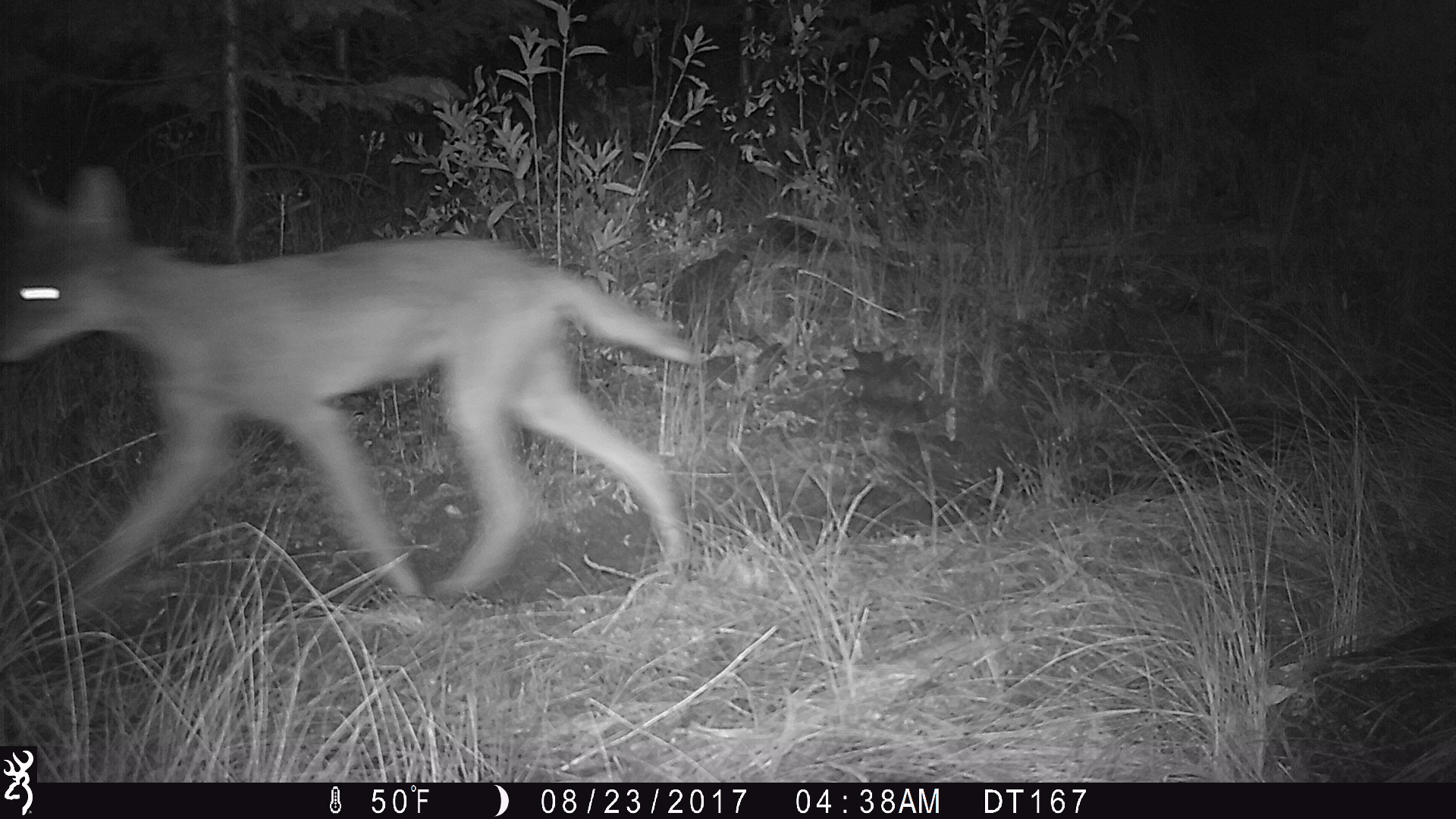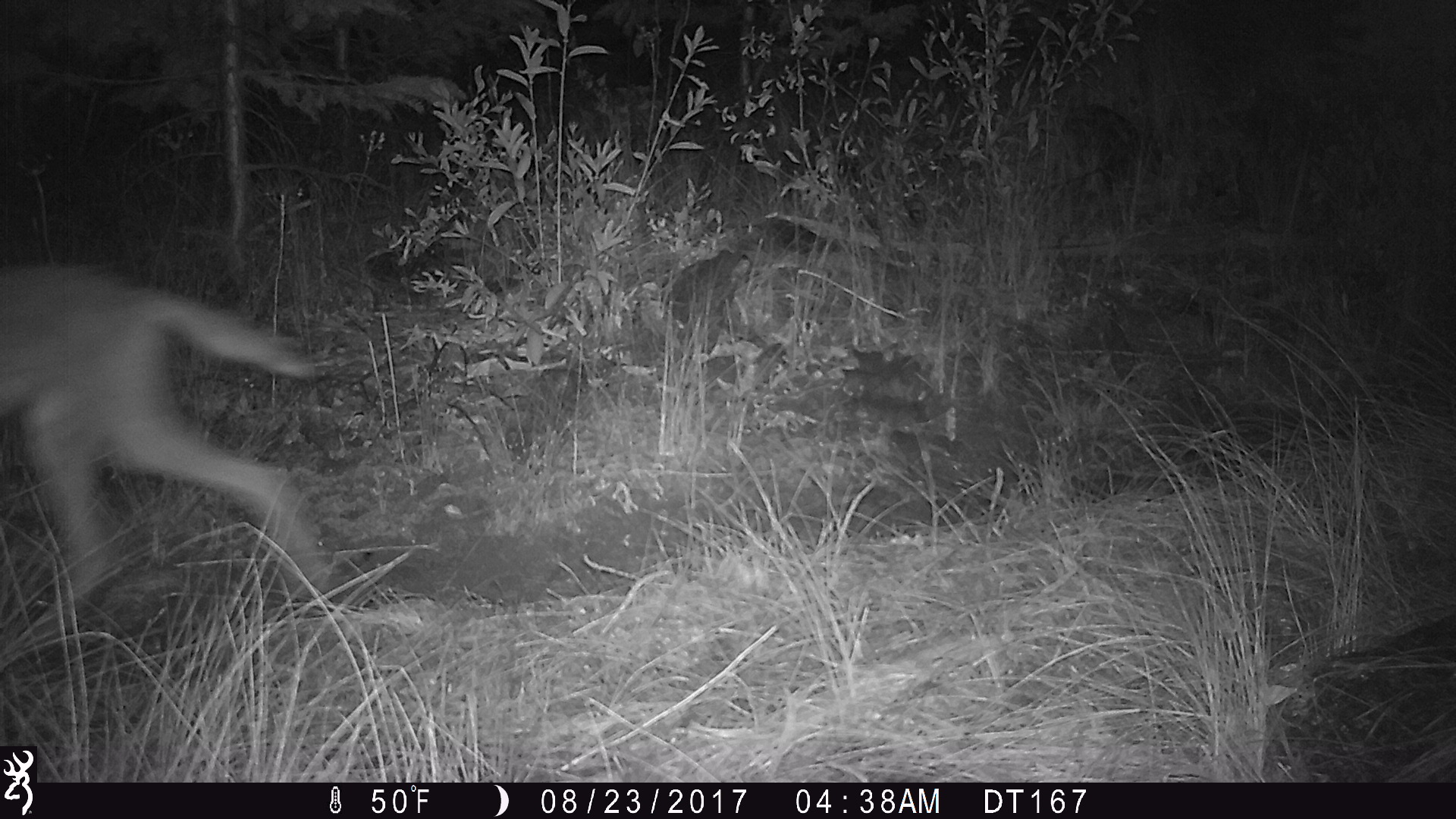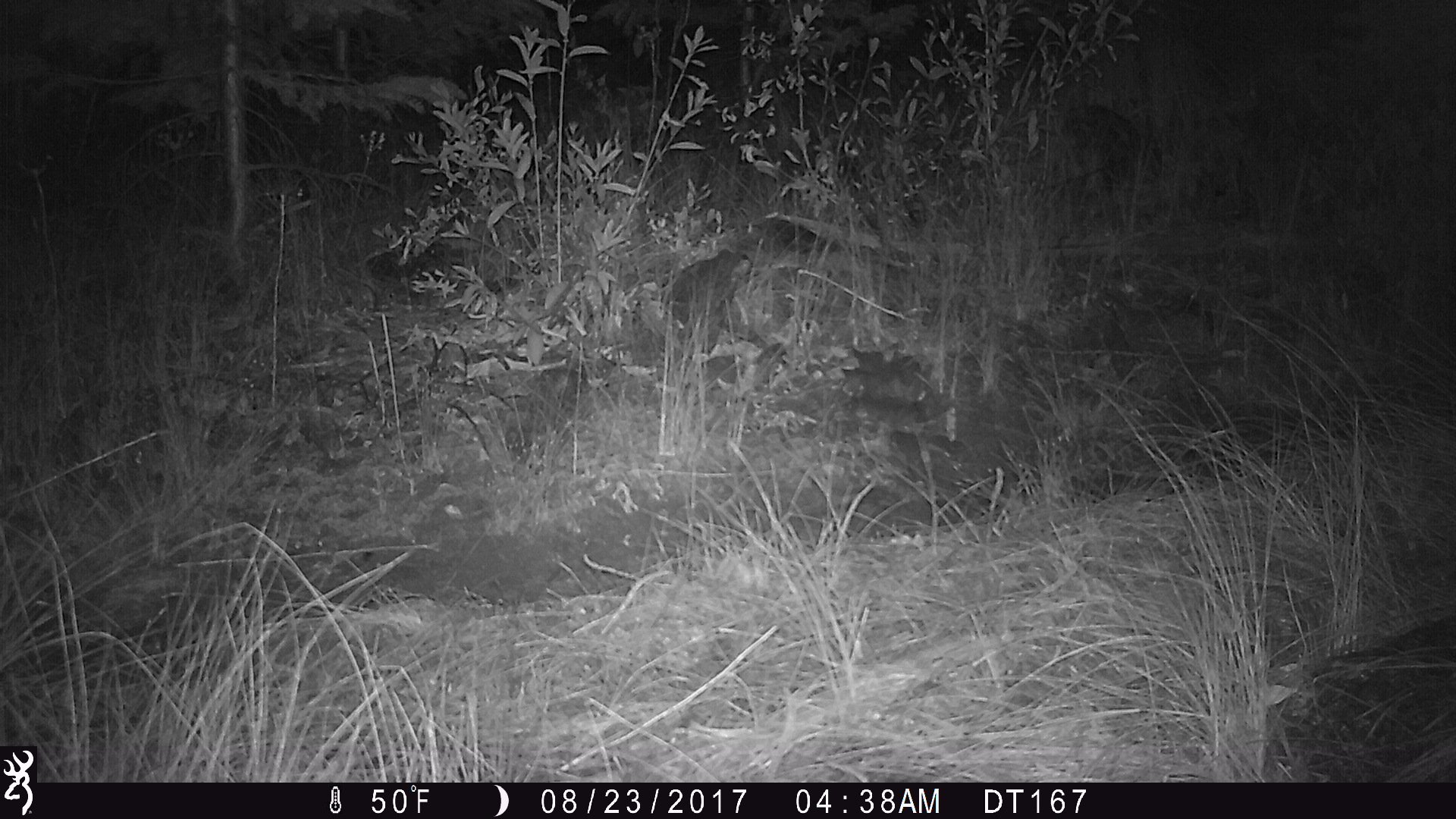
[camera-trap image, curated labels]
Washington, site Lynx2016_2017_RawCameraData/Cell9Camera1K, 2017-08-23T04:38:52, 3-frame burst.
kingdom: Animalia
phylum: Chordata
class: Mammalia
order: Carnivora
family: Canidae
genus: Canis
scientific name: Canis latrans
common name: coyote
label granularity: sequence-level